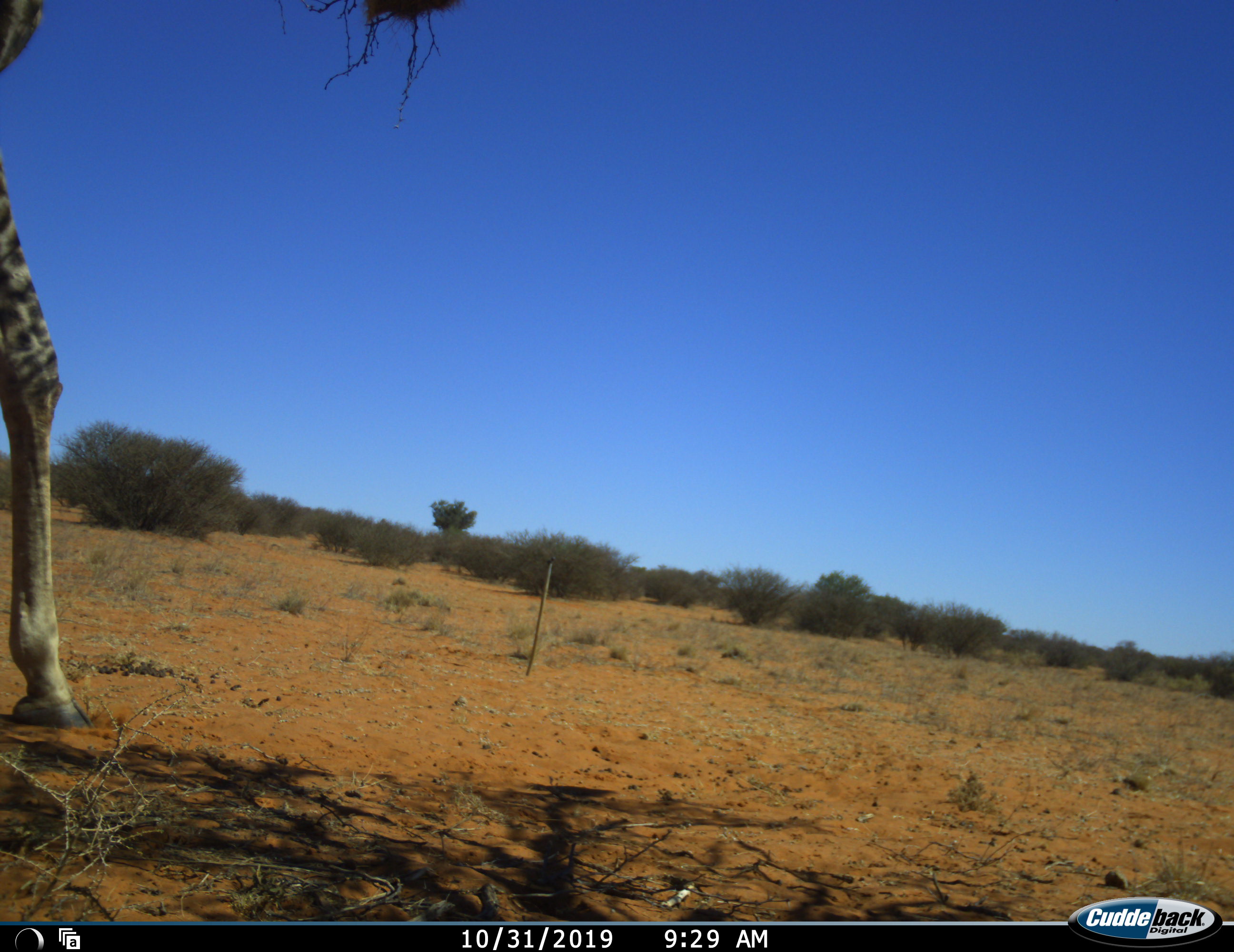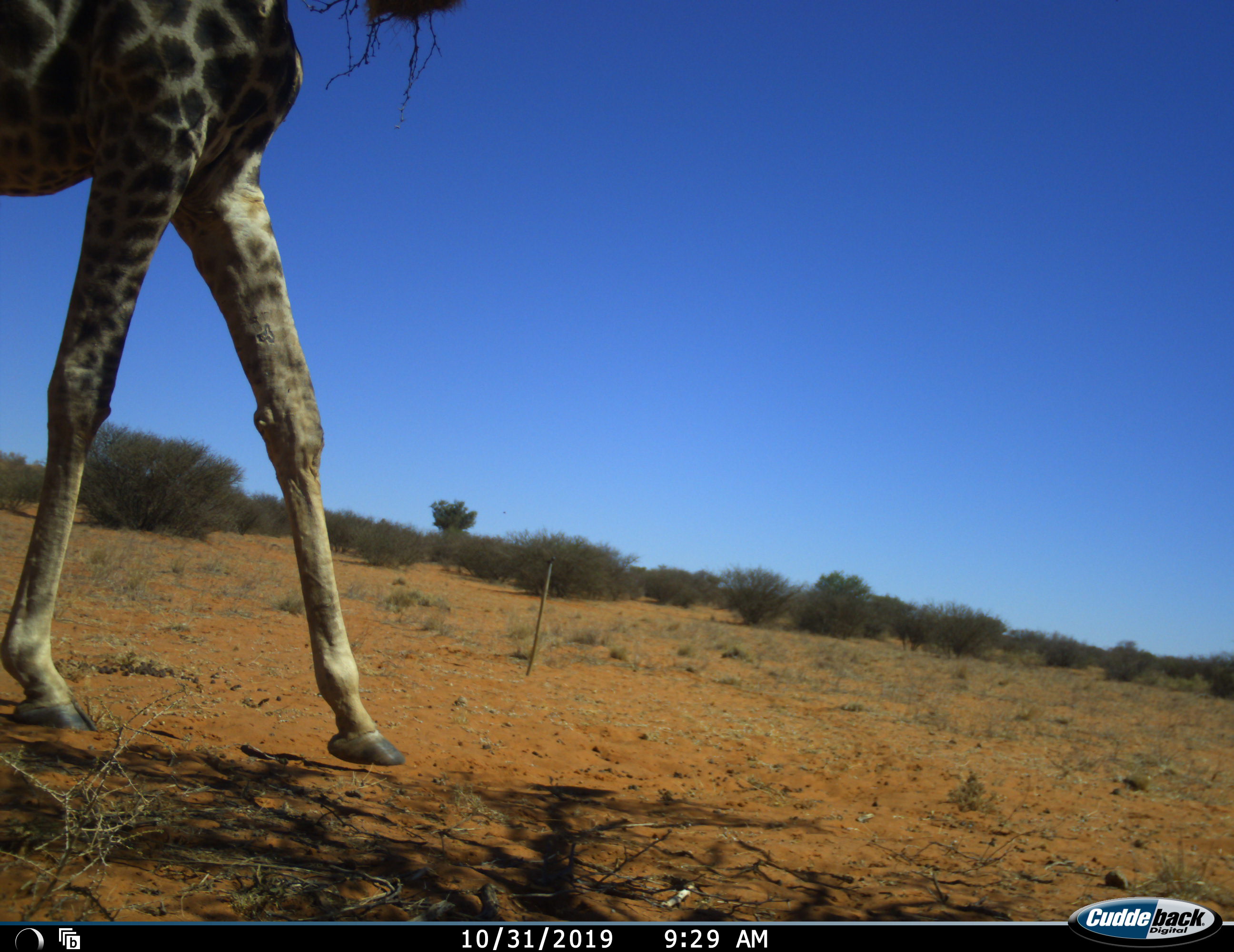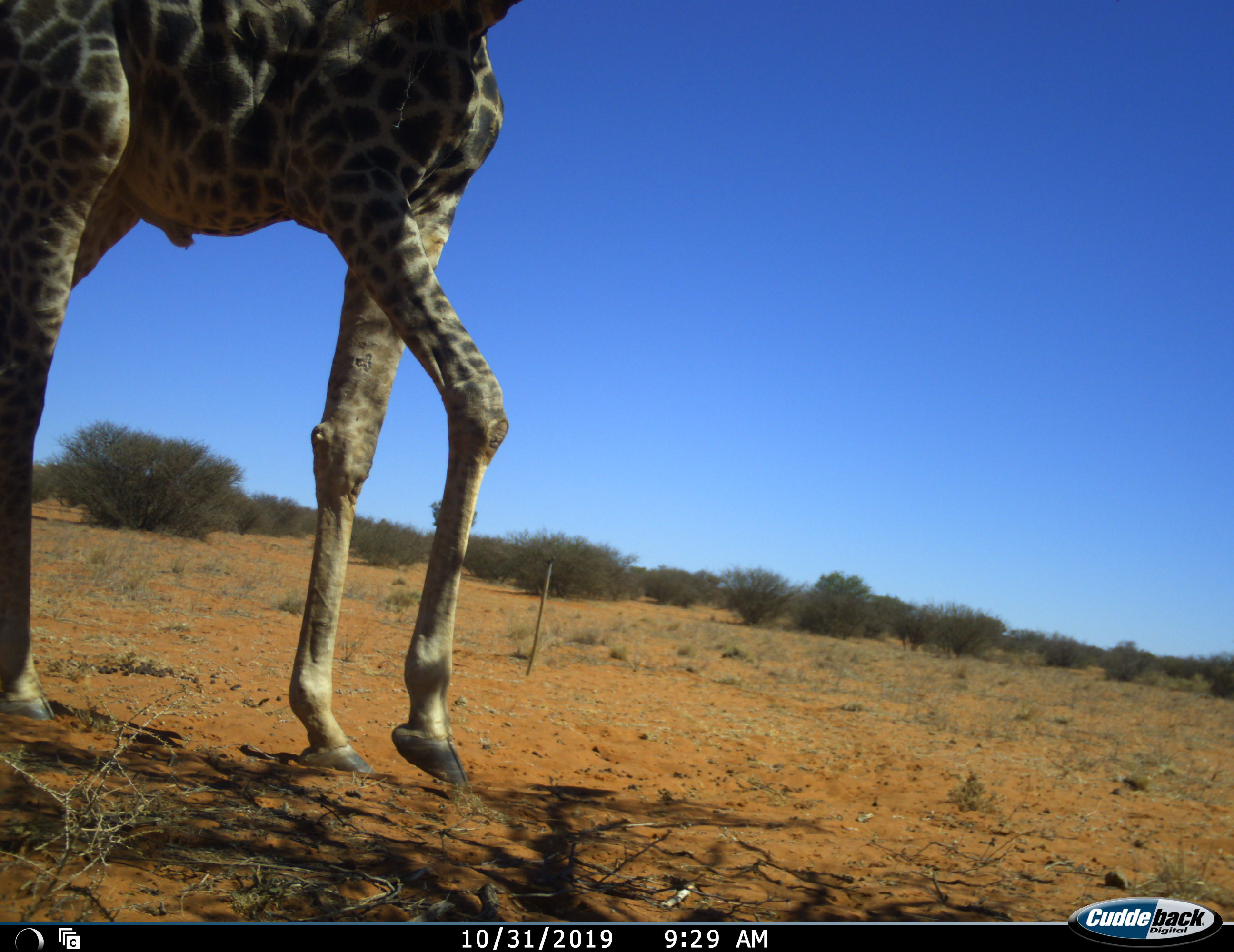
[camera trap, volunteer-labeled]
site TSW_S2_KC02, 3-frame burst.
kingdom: Animalia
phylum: Chordata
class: Mammalia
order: Artiodactyla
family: Giraffidae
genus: Giraffa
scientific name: Giraffa camelopardalis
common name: giraffe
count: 1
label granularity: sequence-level